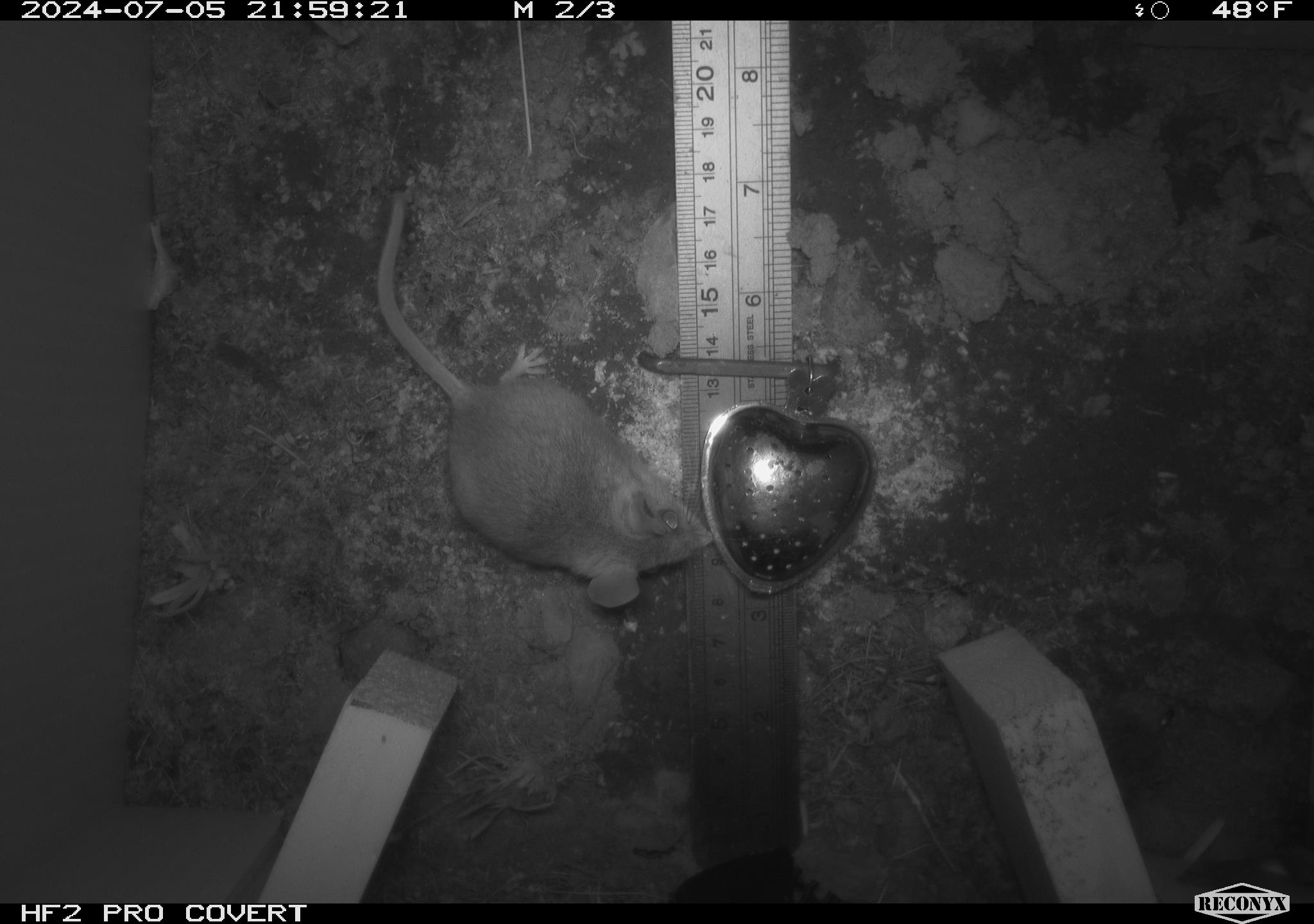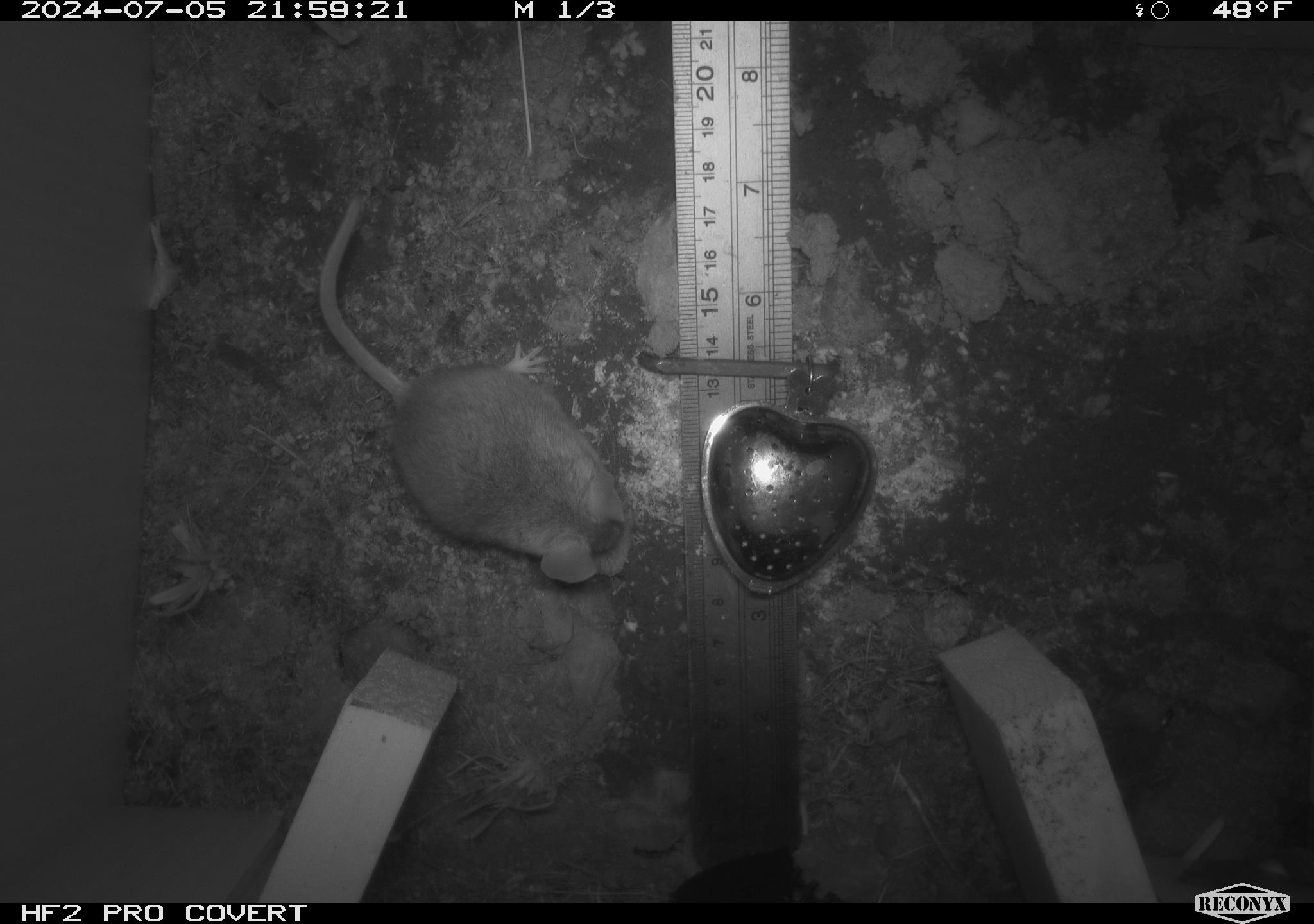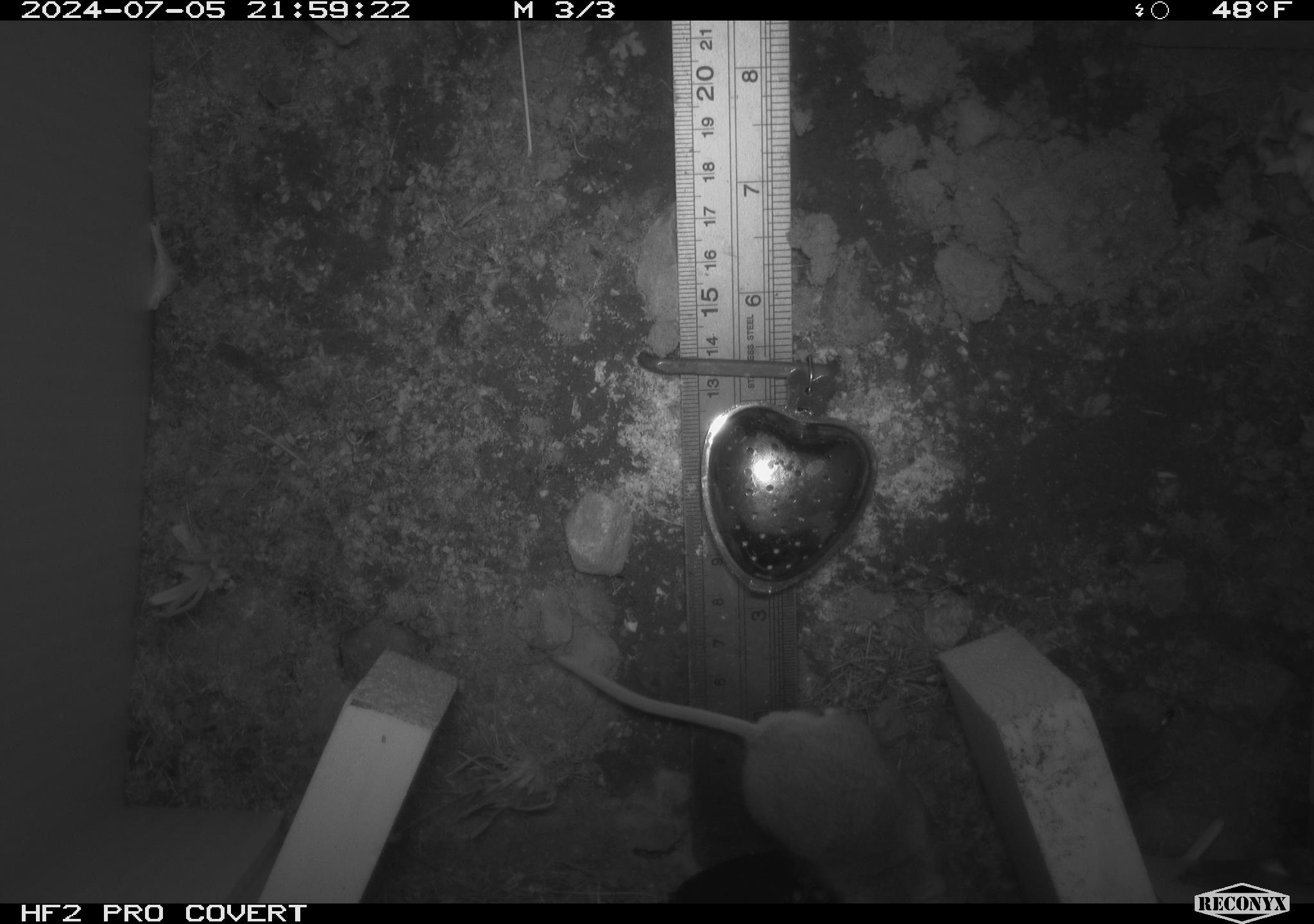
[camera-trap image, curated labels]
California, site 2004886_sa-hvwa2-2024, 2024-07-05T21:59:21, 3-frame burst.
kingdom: Animalia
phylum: Chordata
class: Mammalia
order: Rodentia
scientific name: Rodentia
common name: mouse species